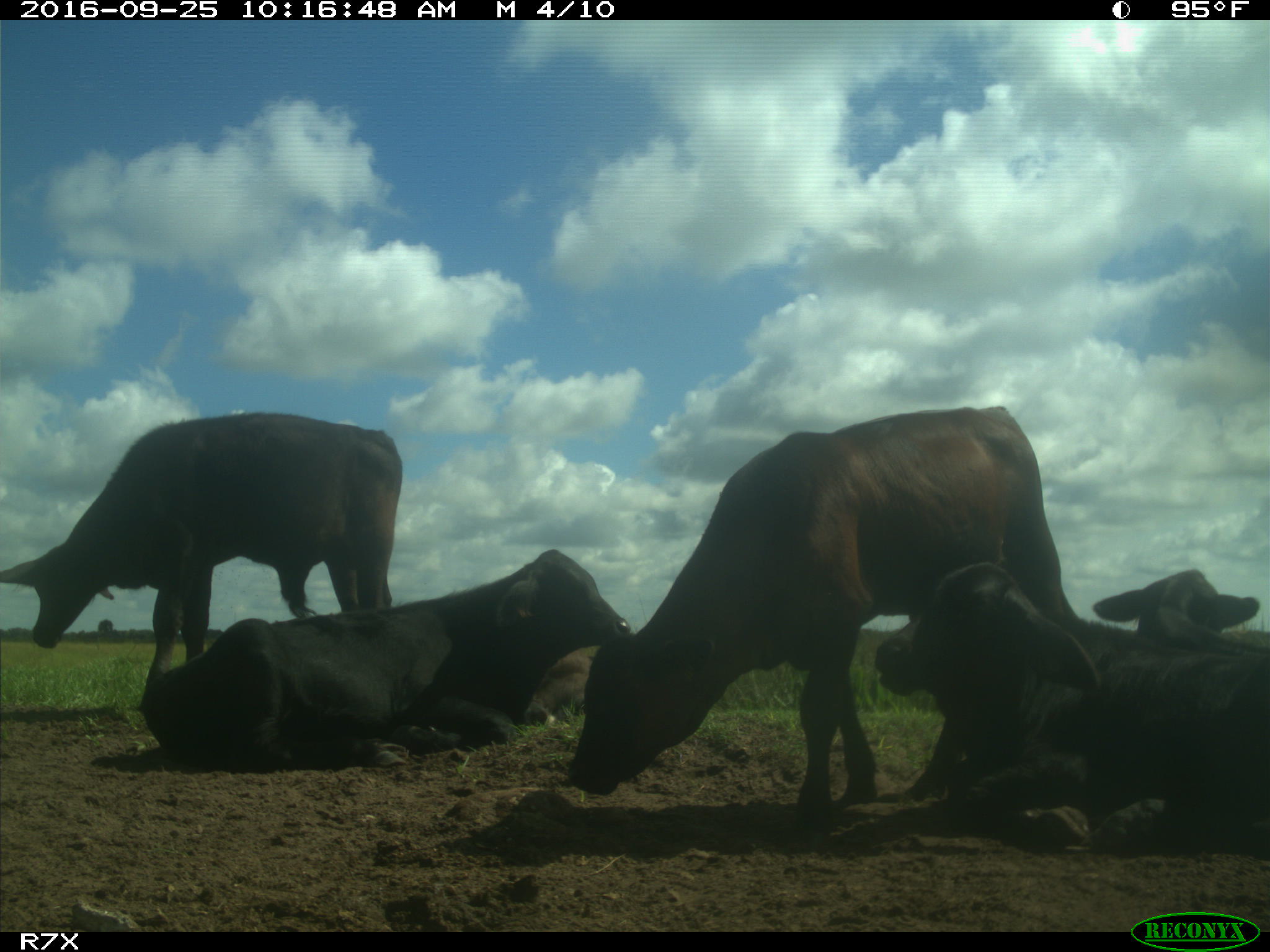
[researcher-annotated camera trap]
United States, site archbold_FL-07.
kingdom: Animalia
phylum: Chordata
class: Mammalia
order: Artiodactyla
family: Bovidae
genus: Bos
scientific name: Bos taurus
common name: domestic cow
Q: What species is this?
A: Bos taurus (domestic cow).